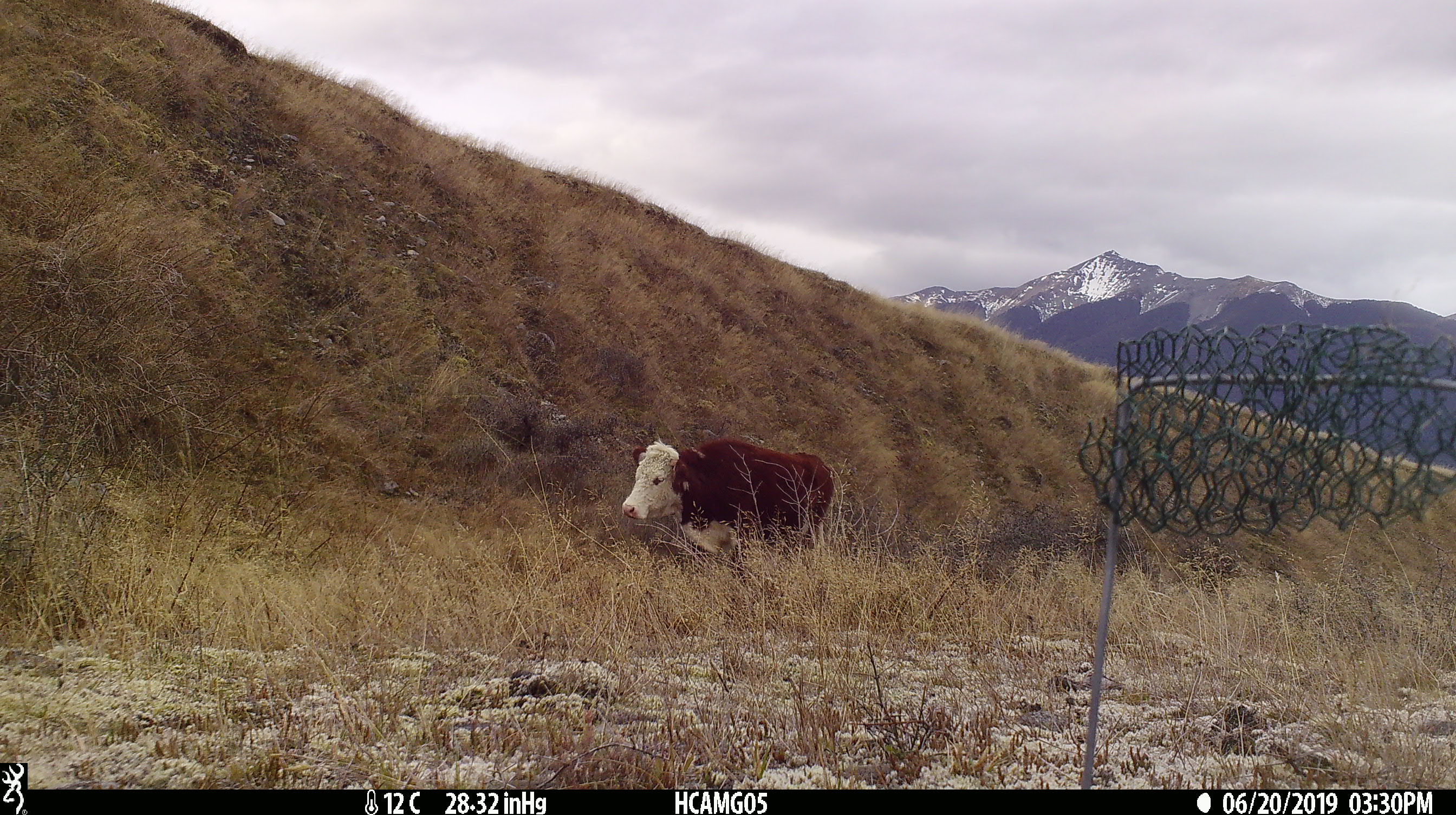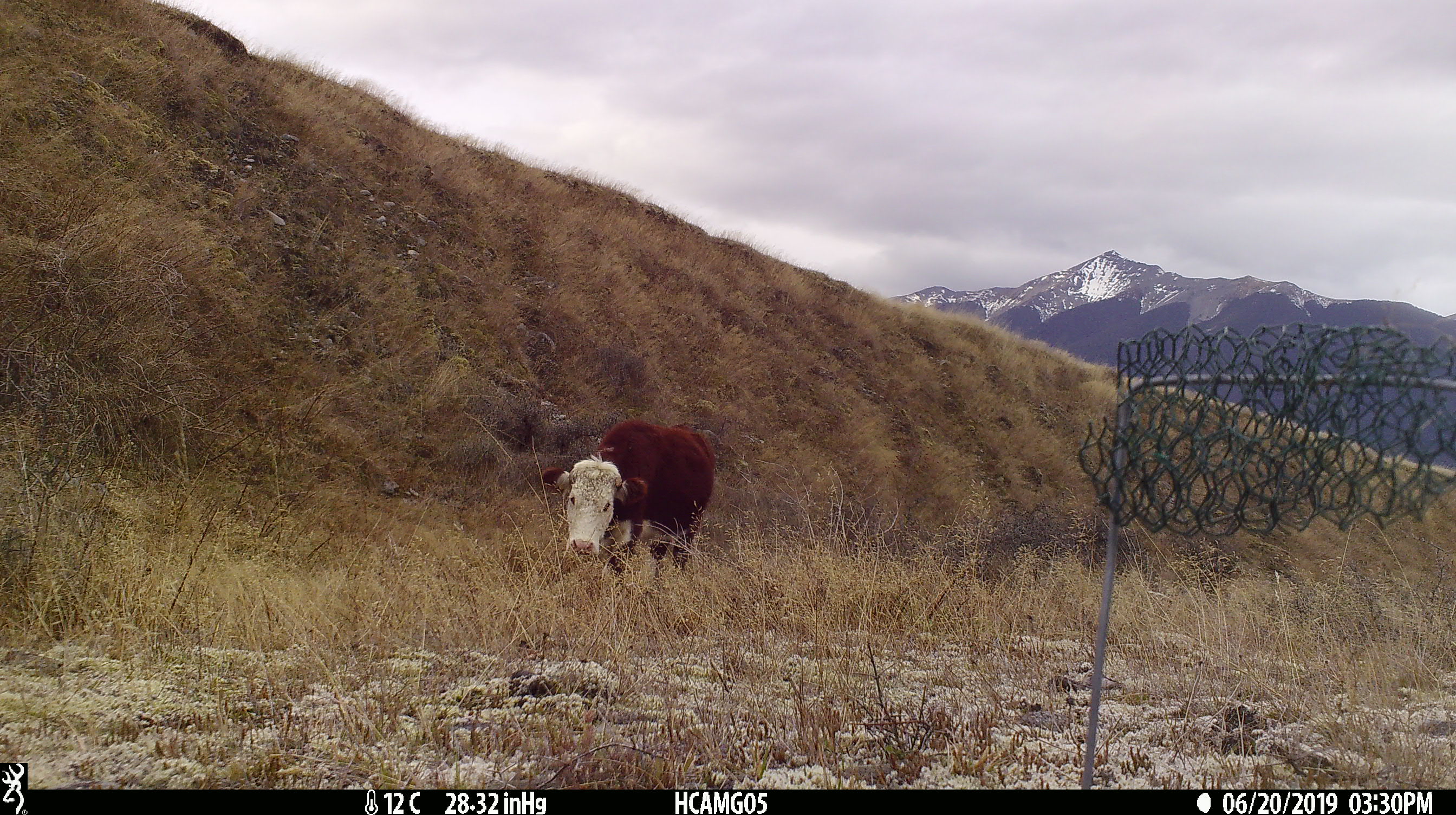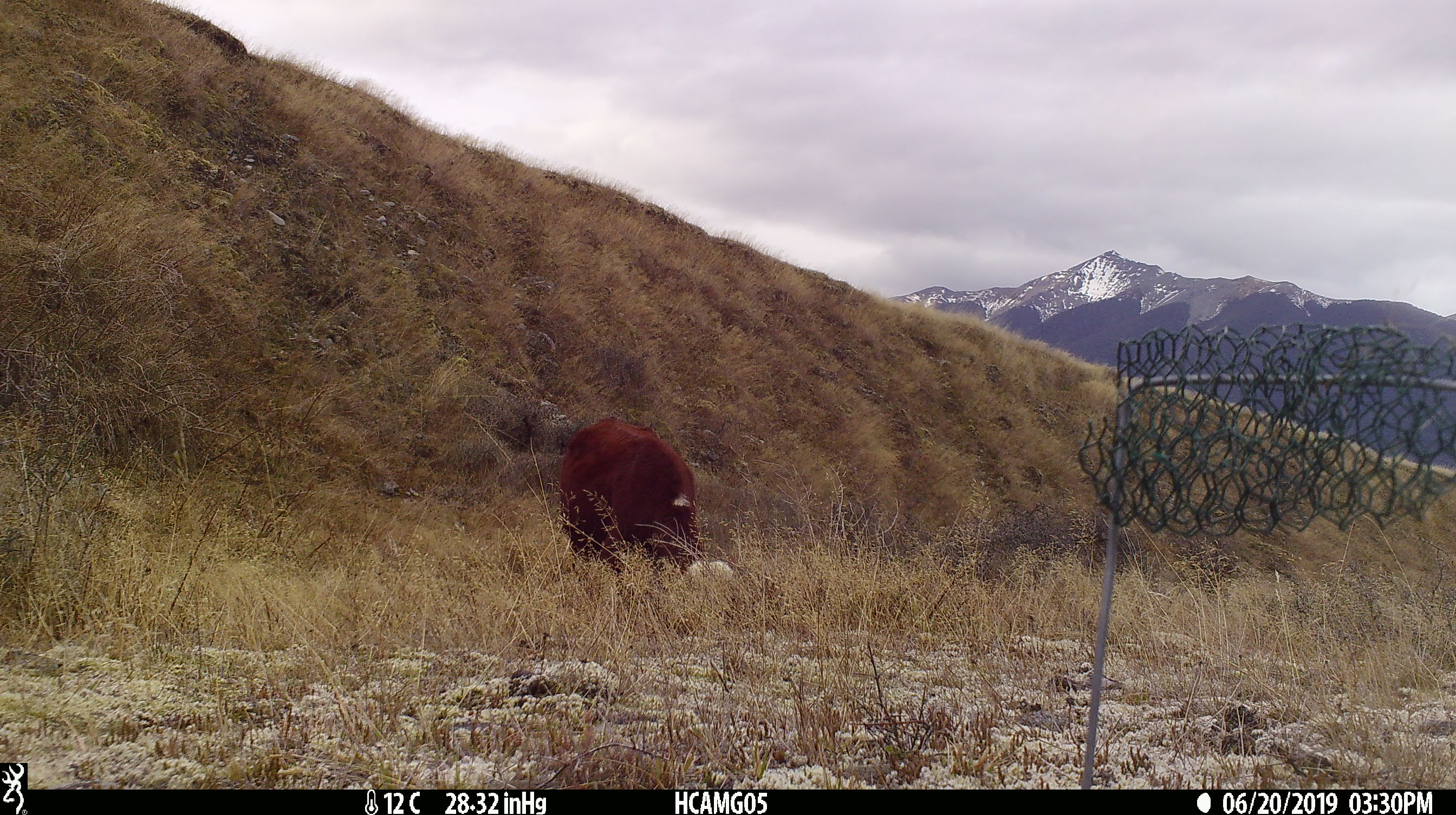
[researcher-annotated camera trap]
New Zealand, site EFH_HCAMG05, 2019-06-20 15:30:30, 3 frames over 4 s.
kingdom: Animalia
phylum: Chordata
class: Mammalia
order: Artiodactyla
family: Bovidae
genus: Bos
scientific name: Bos taurus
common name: domestic cow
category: cow